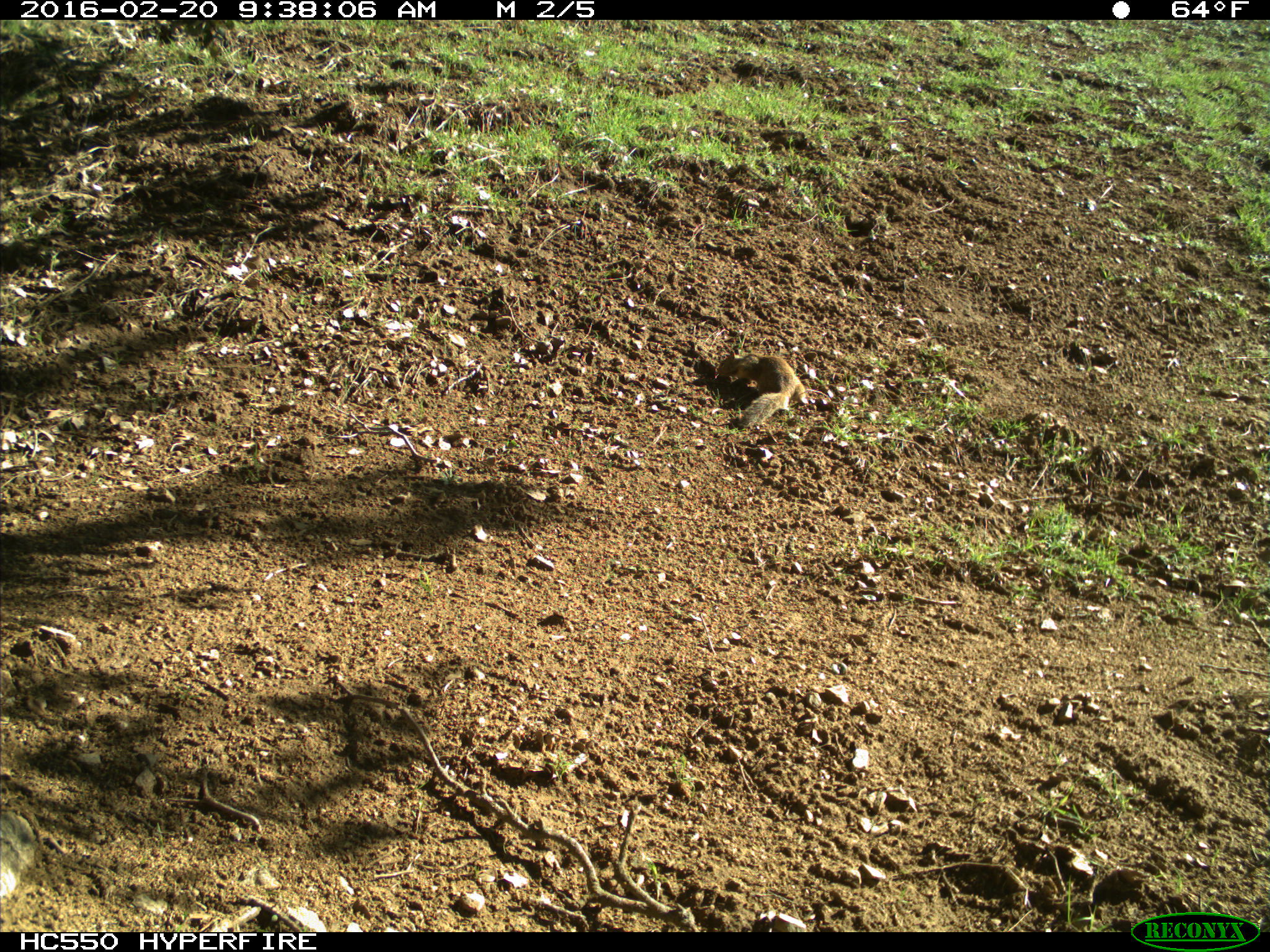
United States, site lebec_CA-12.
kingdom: Animalia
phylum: Chordata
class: Mammalia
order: Rodentia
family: Sciuridae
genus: Otospermophilus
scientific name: Otospermophilus beecheyi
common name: california ground squirrel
Otospermophilus beecheyi (california ground squirrel).